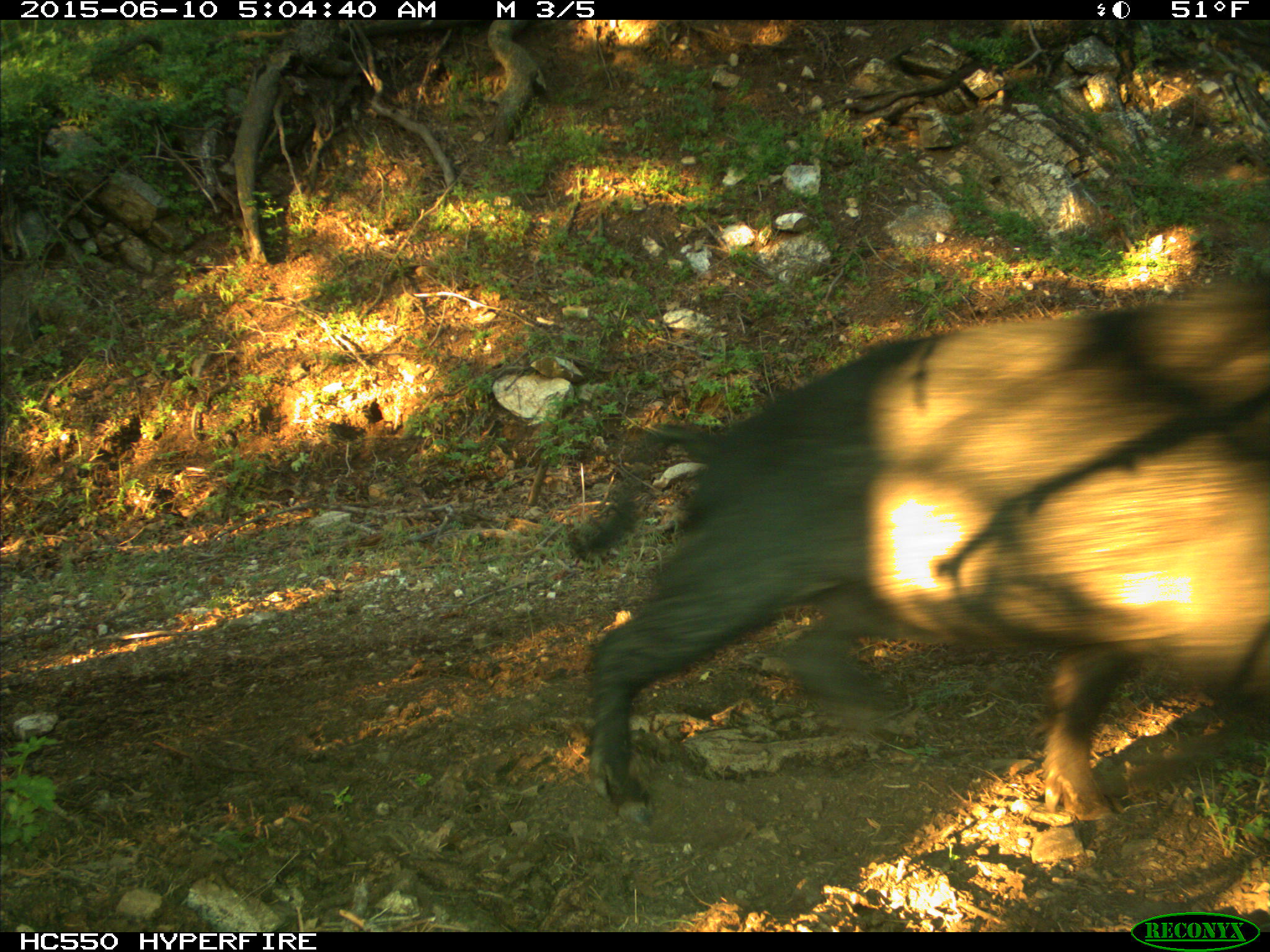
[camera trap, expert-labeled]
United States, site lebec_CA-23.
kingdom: Animalia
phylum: Chordata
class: Mammalia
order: Artiodactyla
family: Suidae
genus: Sus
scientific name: Sus scrofa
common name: wild boar